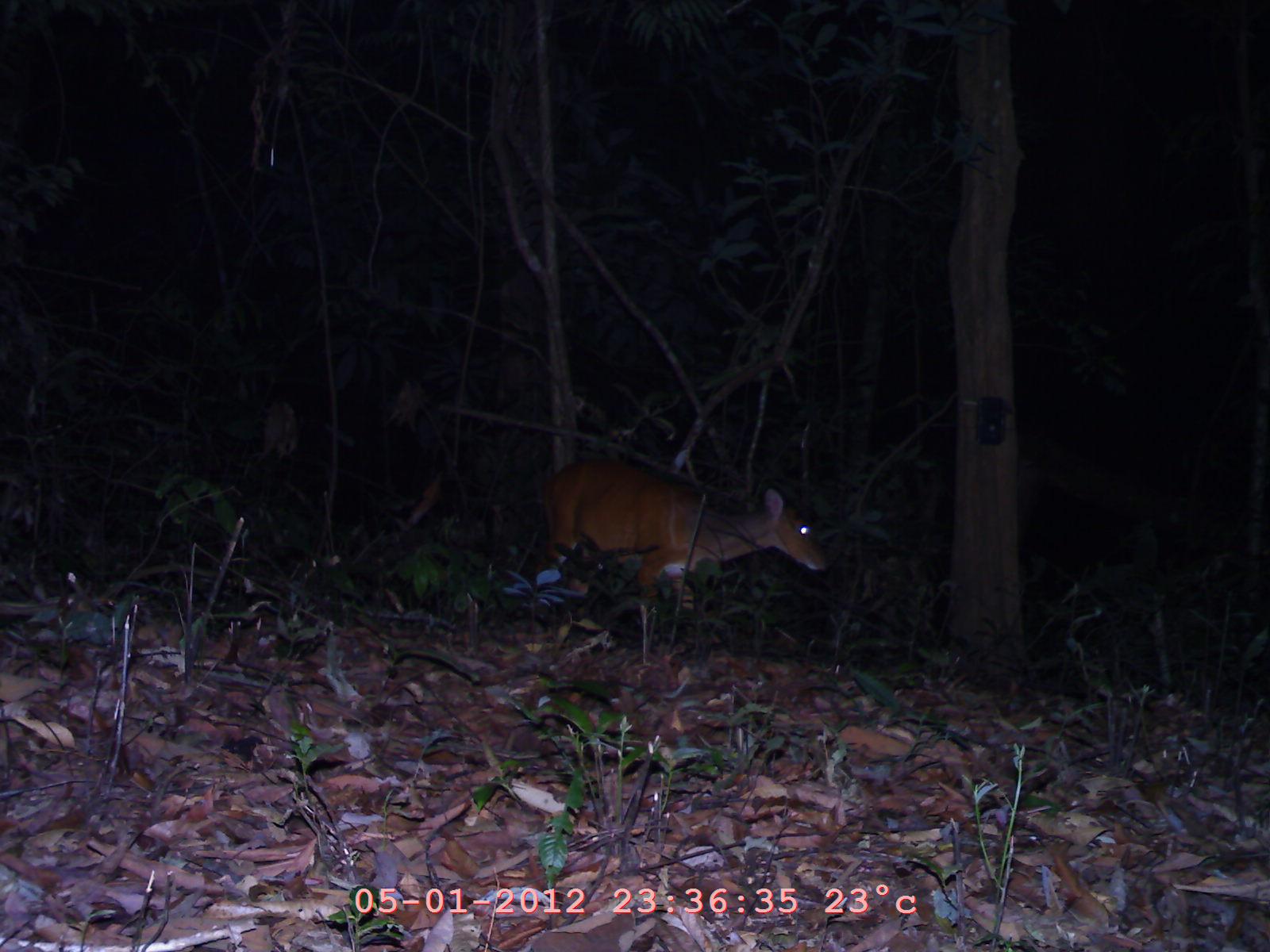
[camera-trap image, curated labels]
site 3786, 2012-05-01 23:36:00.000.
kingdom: Animalia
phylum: Chordata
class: Mammalia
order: Artiodactyla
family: Cervidae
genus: Muntiacus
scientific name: Muntiacus muntjak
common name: southern red muntjac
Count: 1.